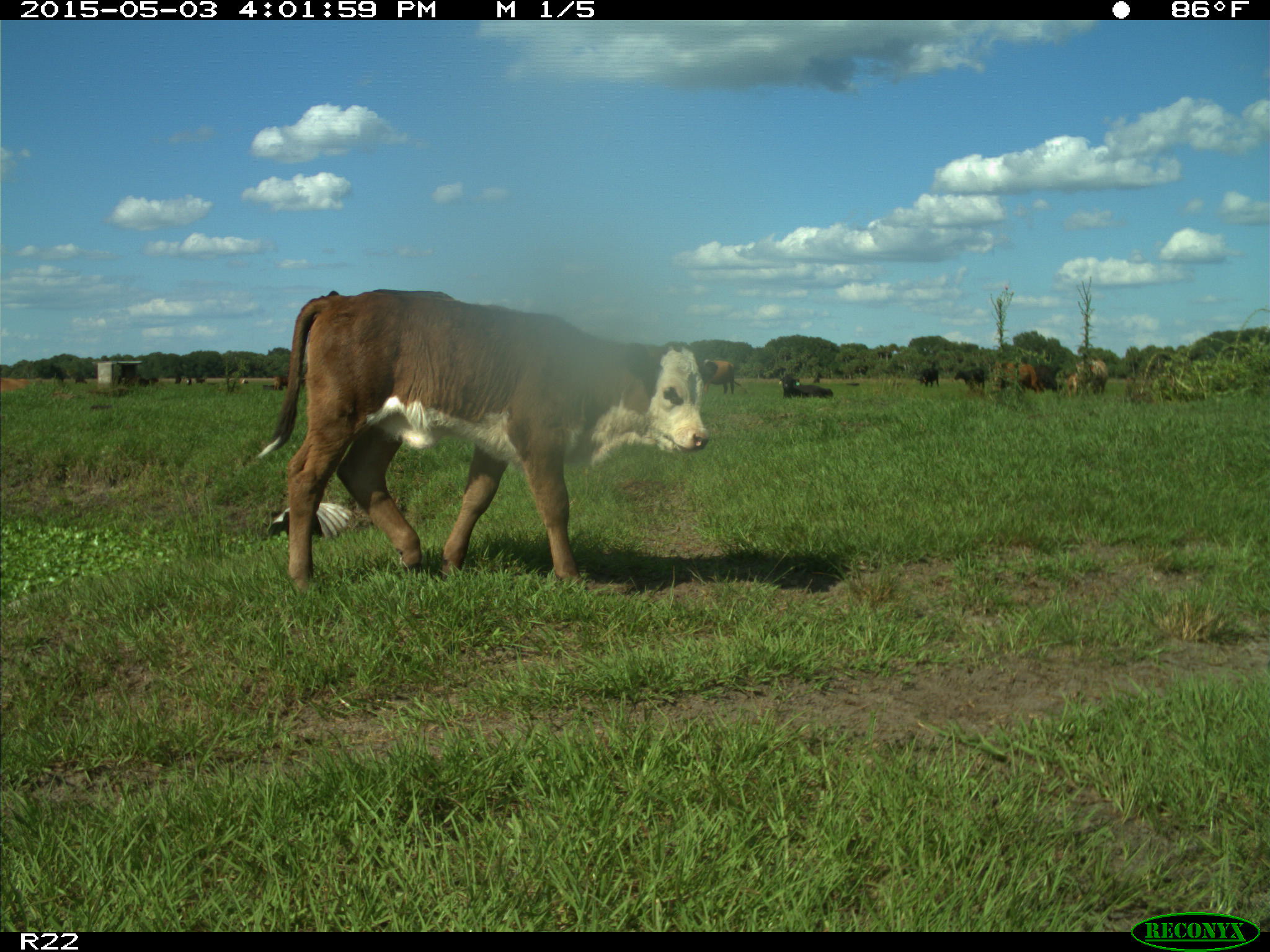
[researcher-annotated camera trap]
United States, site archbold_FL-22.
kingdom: Animalia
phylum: Chordata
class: Mammalia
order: Artiodactyla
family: Bovidae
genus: Bos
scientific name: Bos taurus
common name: domestic cow